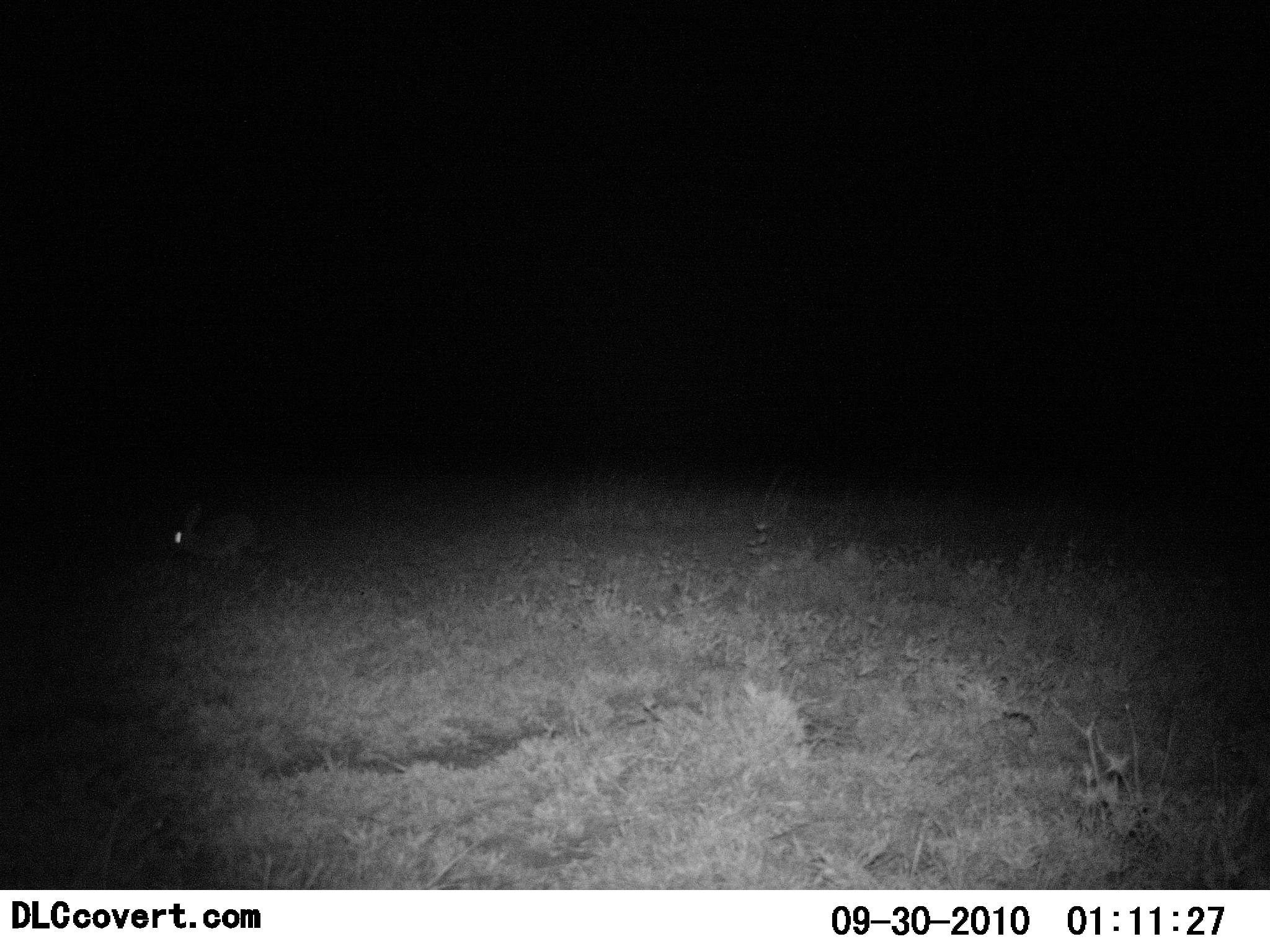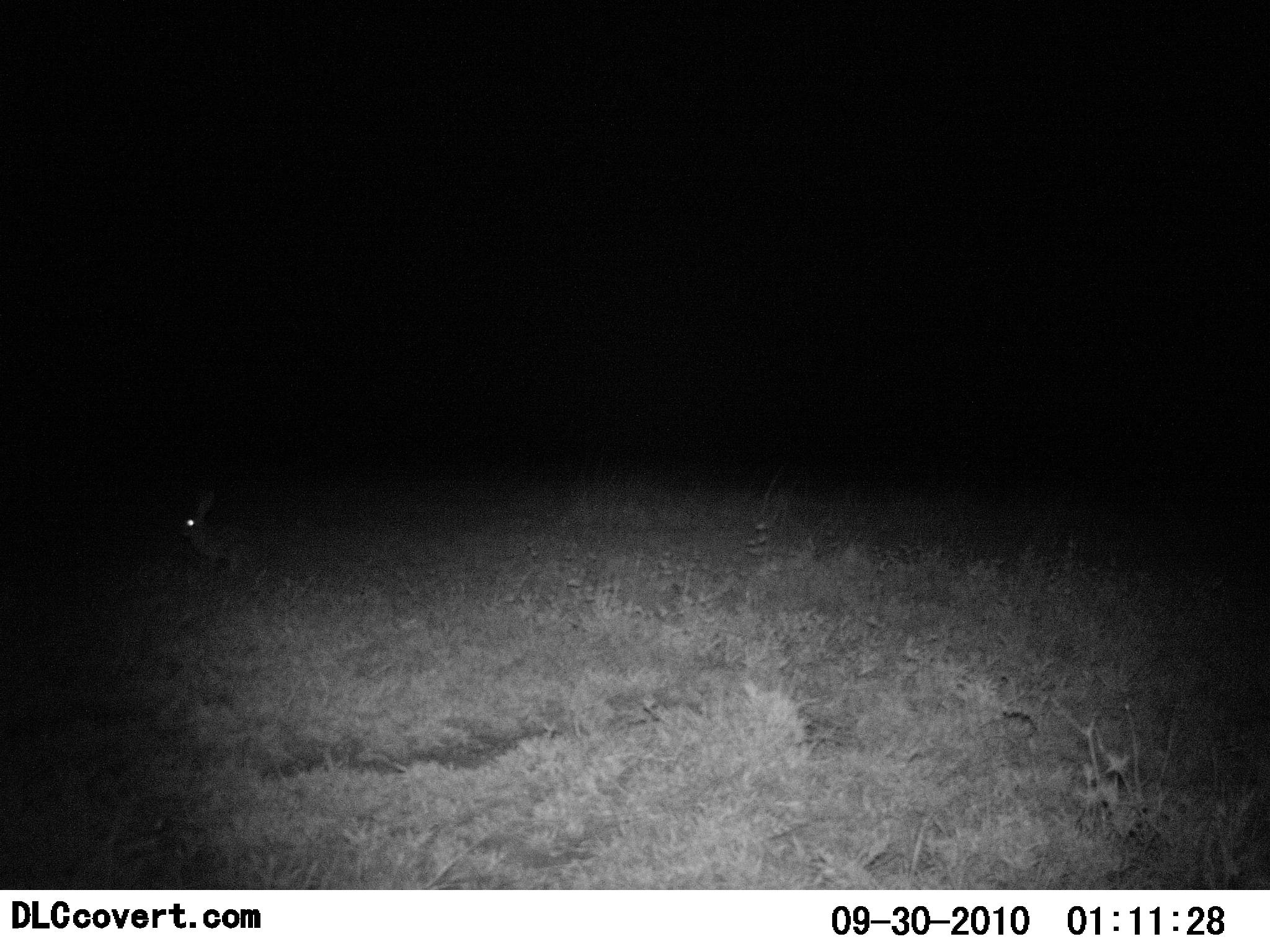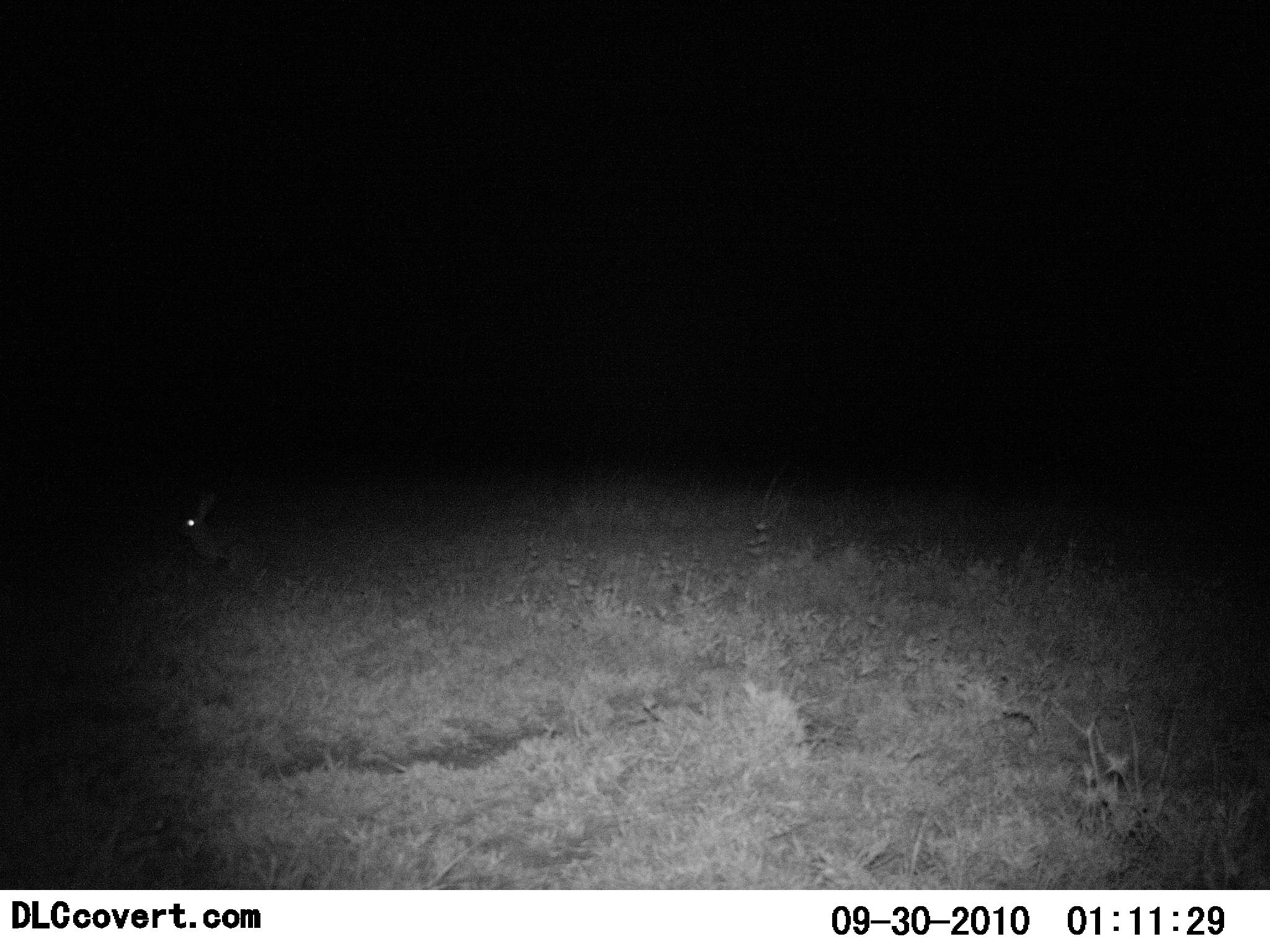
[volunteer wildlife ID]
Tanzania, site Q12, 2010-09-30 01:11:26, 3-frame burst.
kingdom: Animalia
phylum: Chordata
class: Mammalia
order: Lagomorpha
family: Leporidae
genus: Lepus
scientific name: Lepus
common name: hare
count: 1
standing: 82%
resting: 0%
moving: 36%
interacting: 0%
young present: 0%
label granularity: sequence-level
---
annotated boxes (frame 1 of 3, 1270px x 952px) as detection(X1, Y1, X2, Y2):
animal: detection(166, 504, 269, 573)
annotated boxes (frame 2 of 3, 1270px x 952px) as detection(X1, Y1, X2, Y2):
animal: detection(172, 489, 280, 588)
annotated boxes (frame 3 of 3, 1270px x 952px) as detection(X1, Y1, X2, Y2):
animal: detection(171, 498, 269, 581)